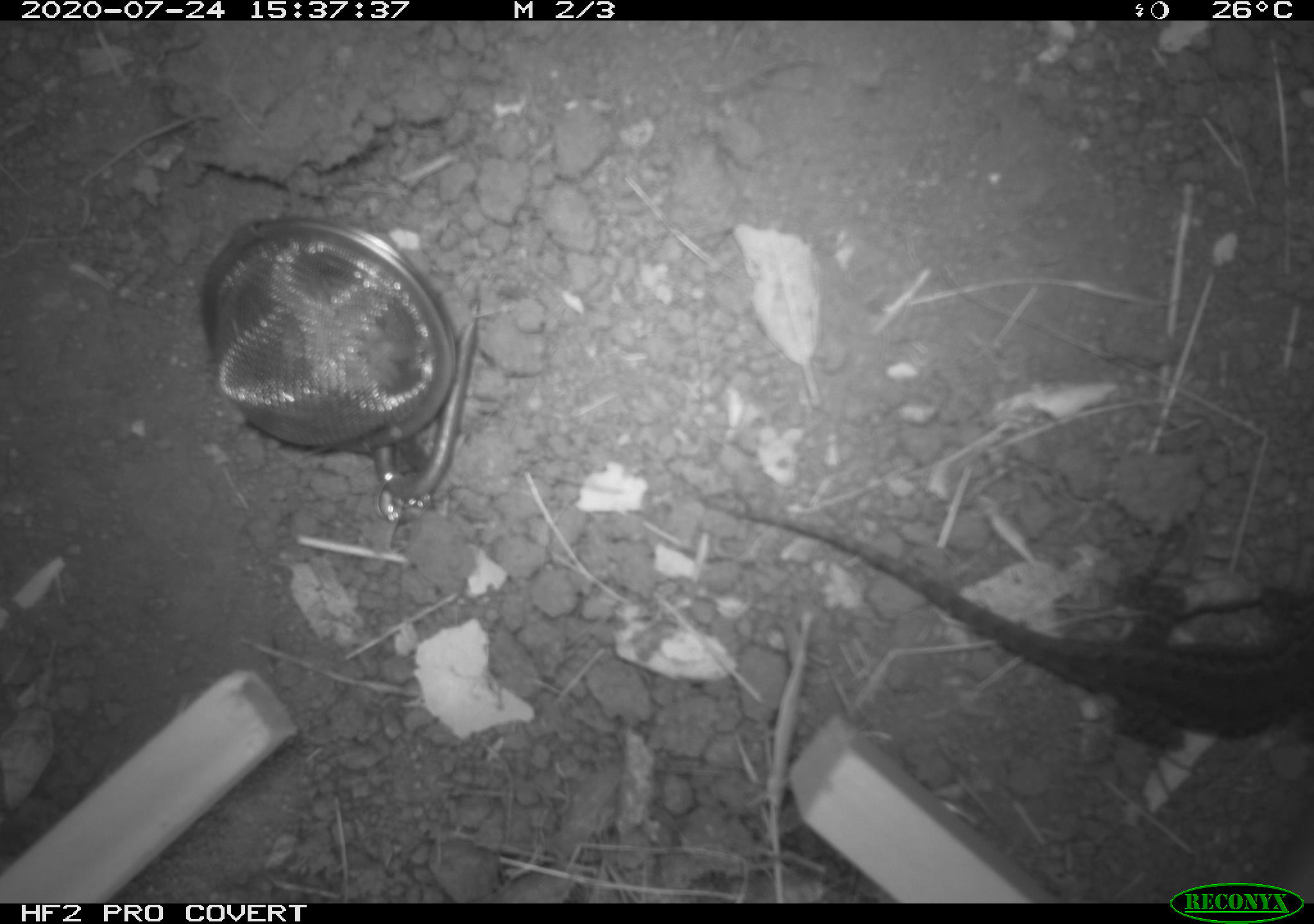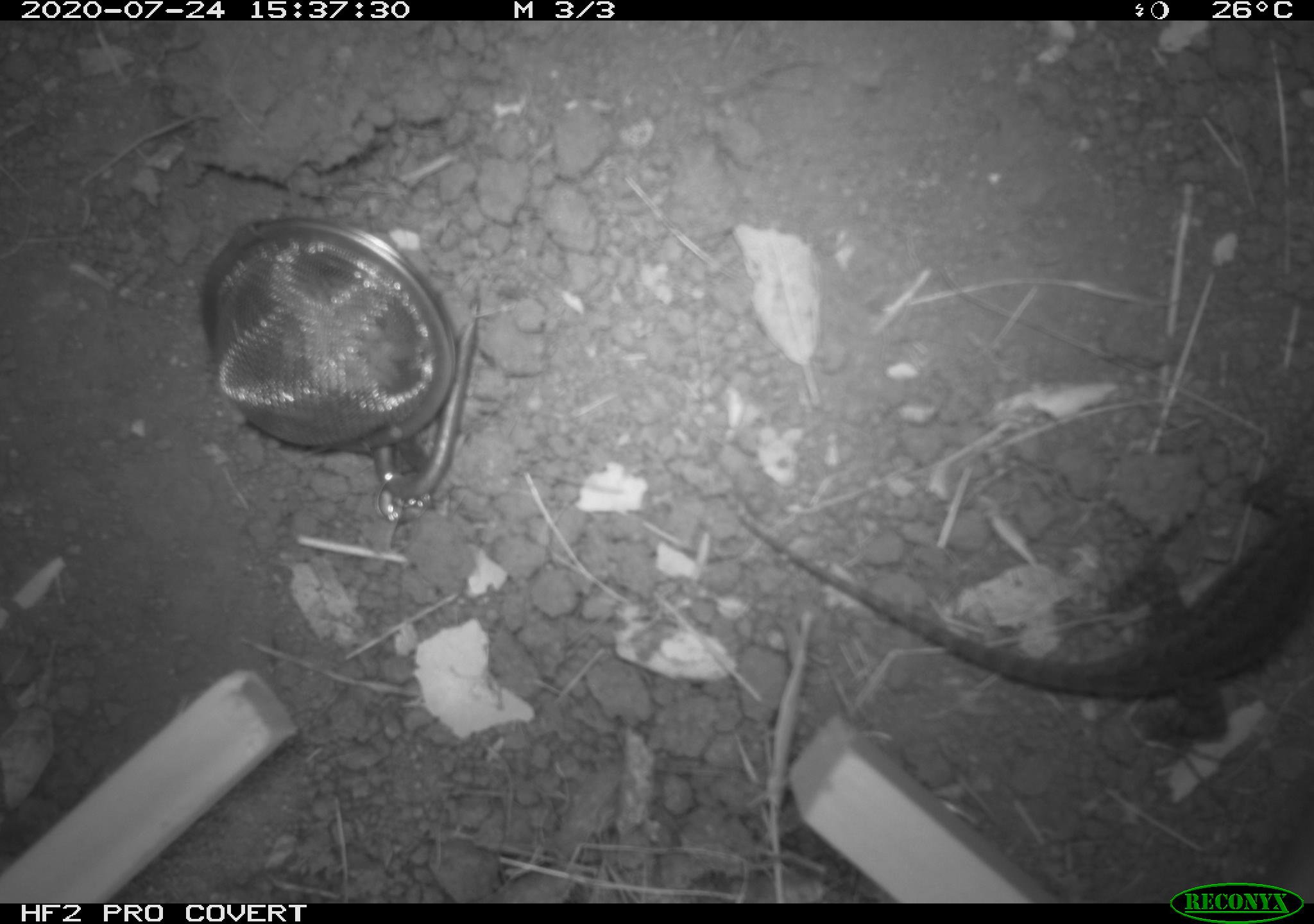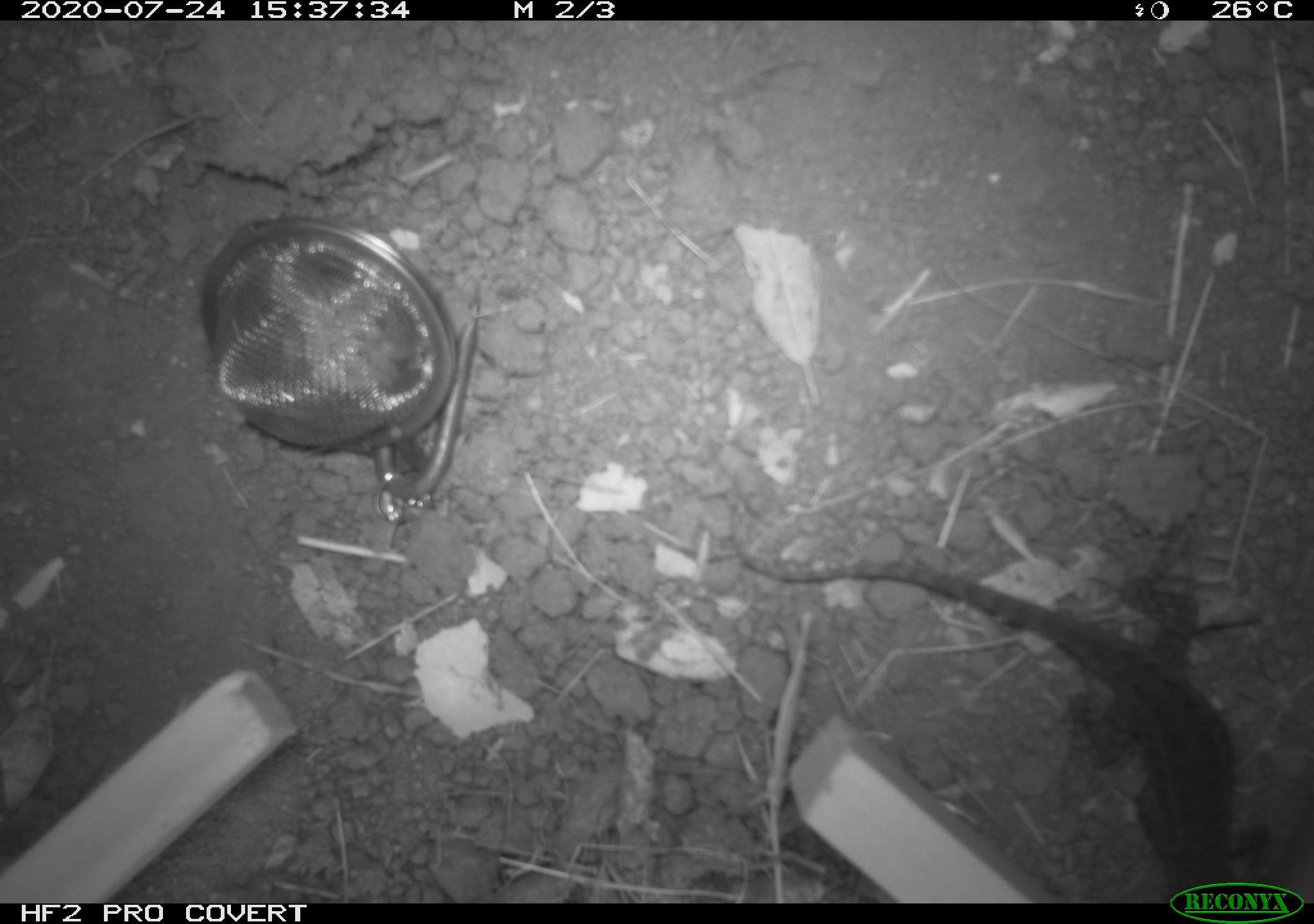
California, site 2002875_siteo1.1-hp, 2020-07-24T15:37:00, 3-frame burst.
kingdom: Animalia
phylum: Chordata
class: Reptilia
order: Squamata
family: Phrynosomatidae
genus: Sceloporus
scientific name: Sceloporus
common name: spiny lizards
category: sceloporus species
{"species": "sceloporus species (spiny lizards) (Sceloporus)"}